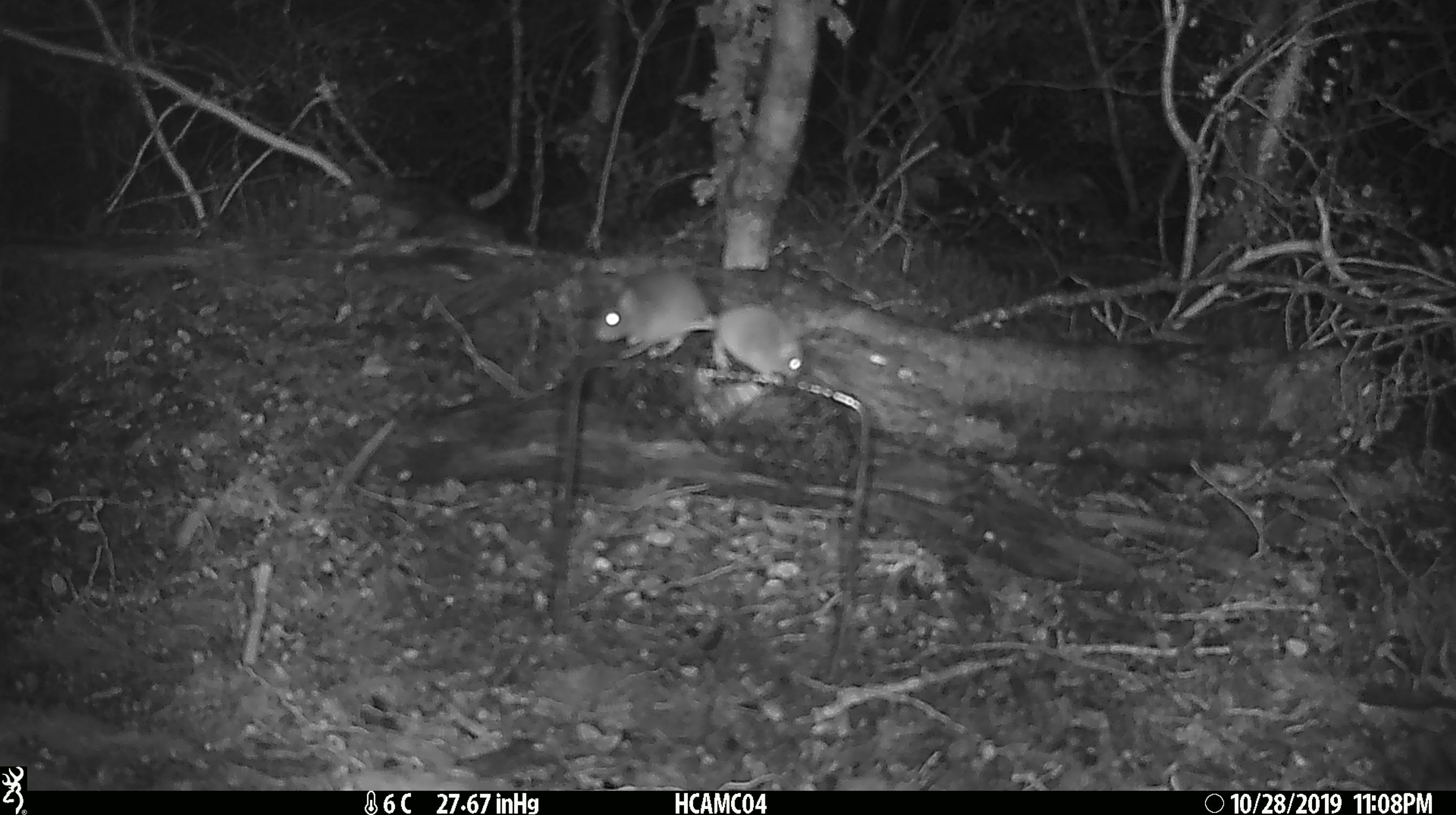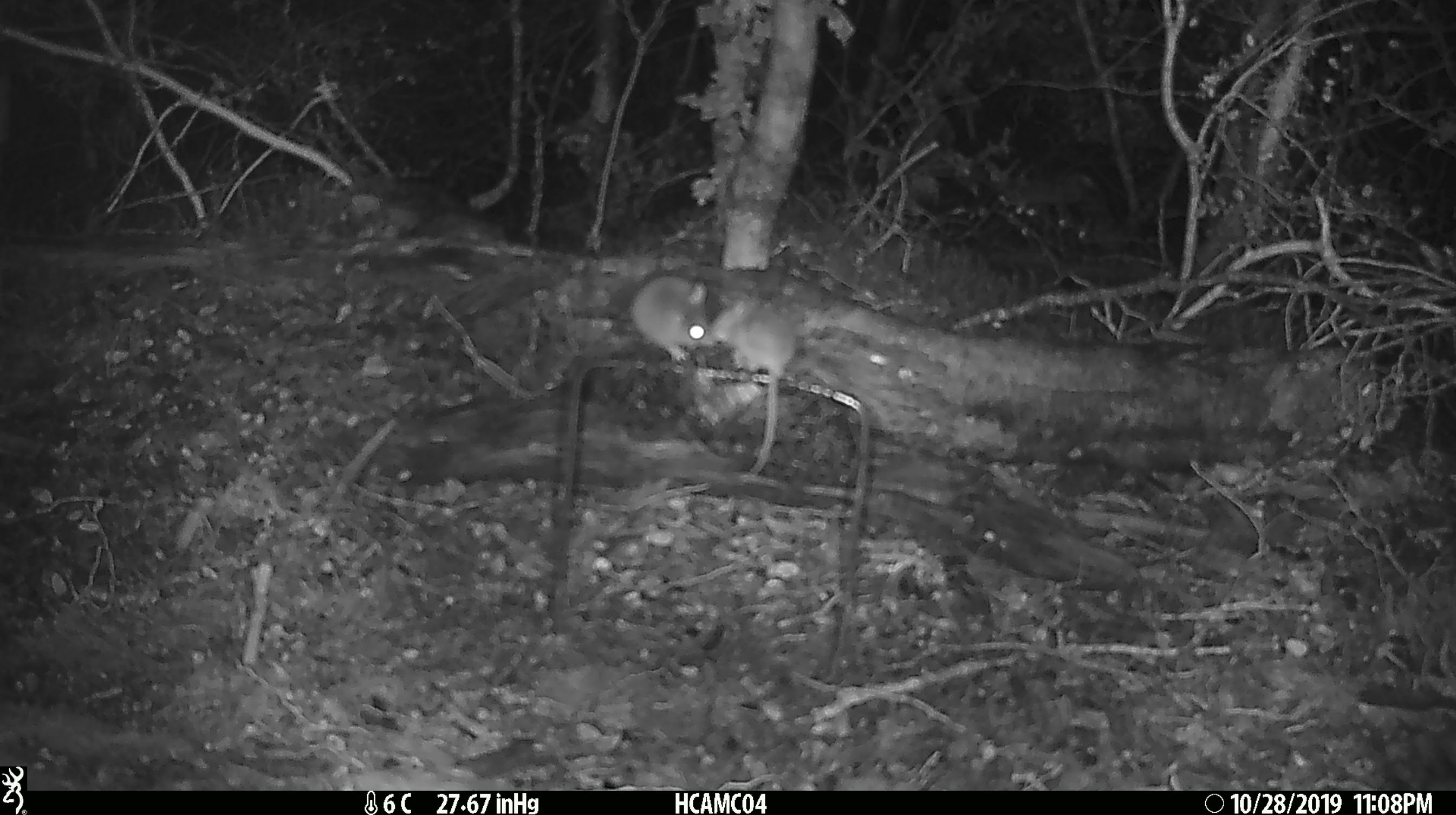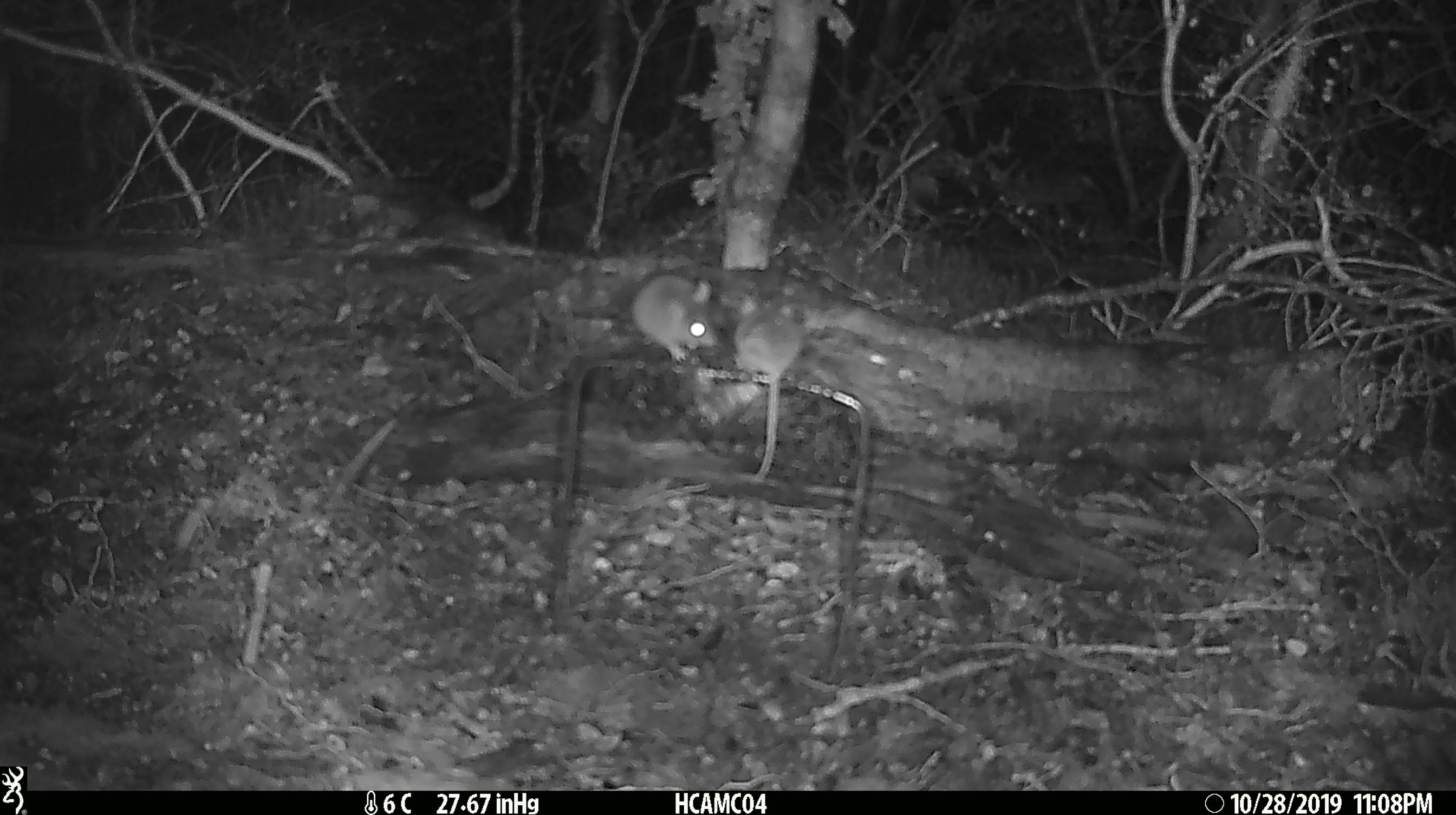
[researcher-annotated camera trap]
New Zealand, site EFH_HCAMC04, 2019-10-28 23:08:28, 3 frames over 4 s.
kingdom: Animalia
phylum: Chordata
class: Mammalia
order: Rodentia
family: Muridae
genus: Mus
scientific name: Mus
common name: mouse